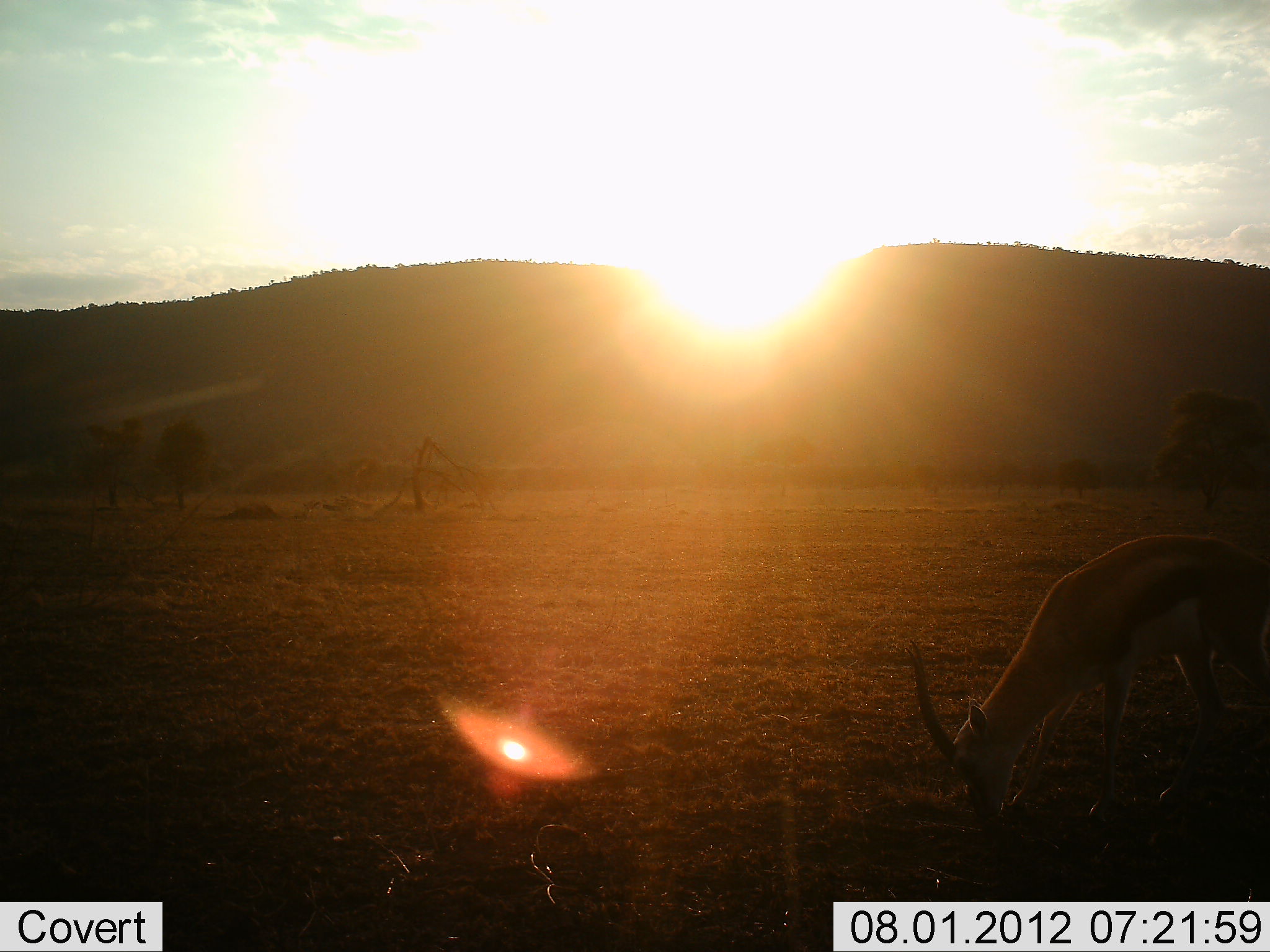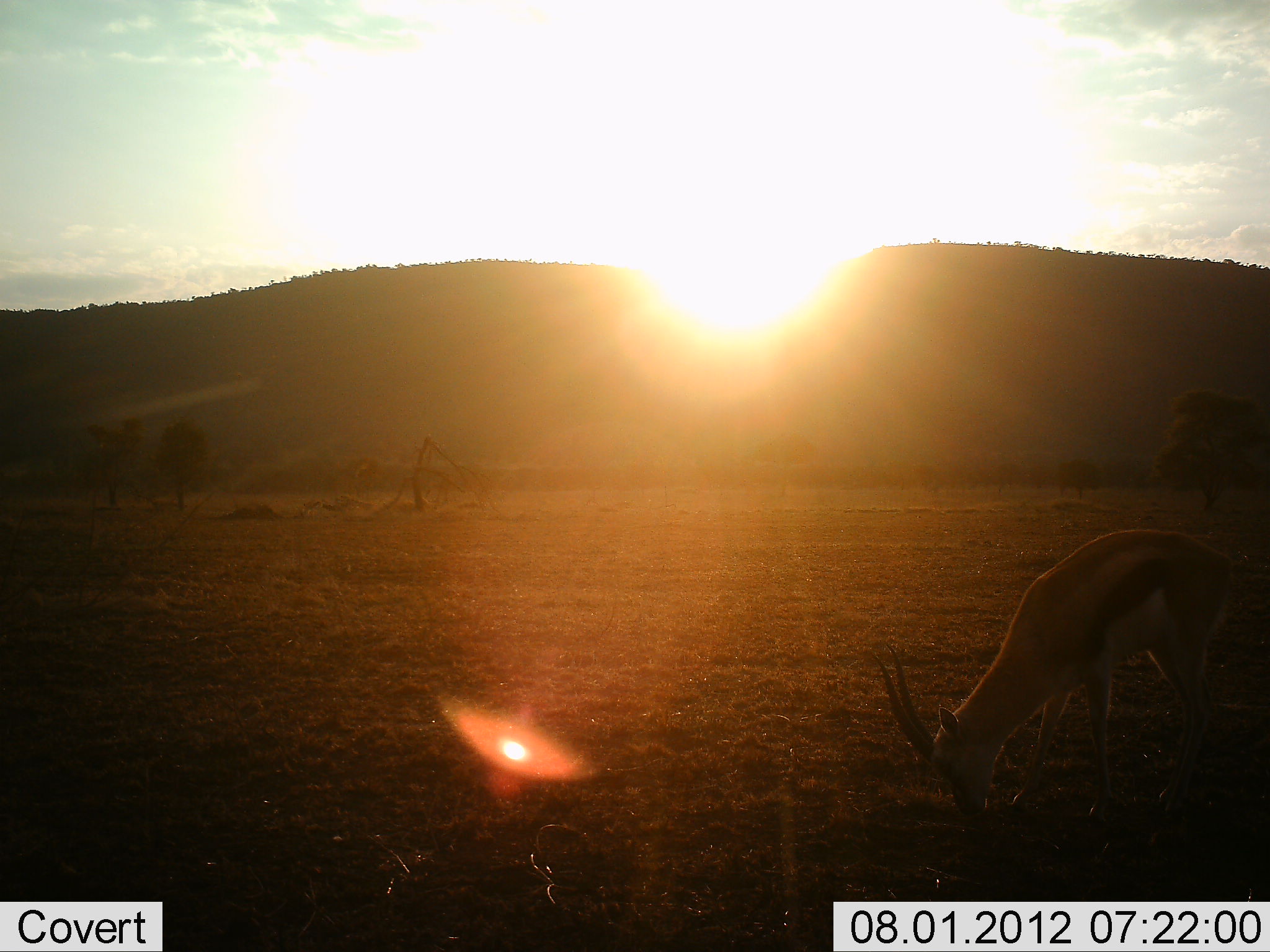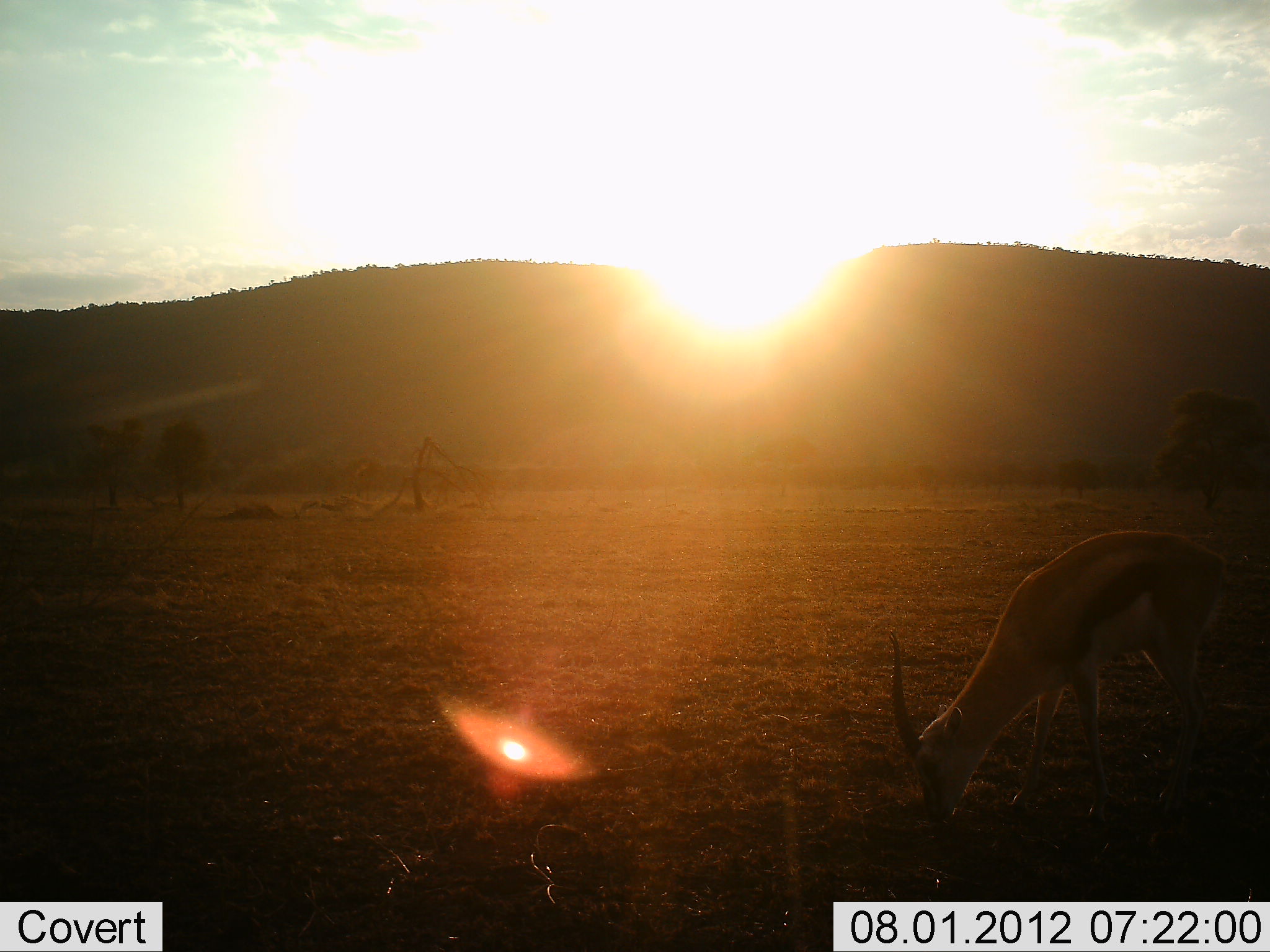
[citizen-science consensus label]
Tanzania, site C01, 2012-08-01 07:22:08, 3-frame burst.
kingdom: Animalia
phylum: Chordata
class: Mammalia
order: Artiodactyla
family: Bovidae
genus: Eudorcas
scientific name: Eudorcas thomsonii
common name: thomson's gazelle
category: gazellethomsons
Gazellethomsons (thomson's gazelle) (Eudorcas thomsonii), count 1. Behavior (volunteer vote fractions): standing 10%, resting 0%, moving 0%, interacting 0%. Young present (vote fraction): 0%. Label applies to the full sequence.